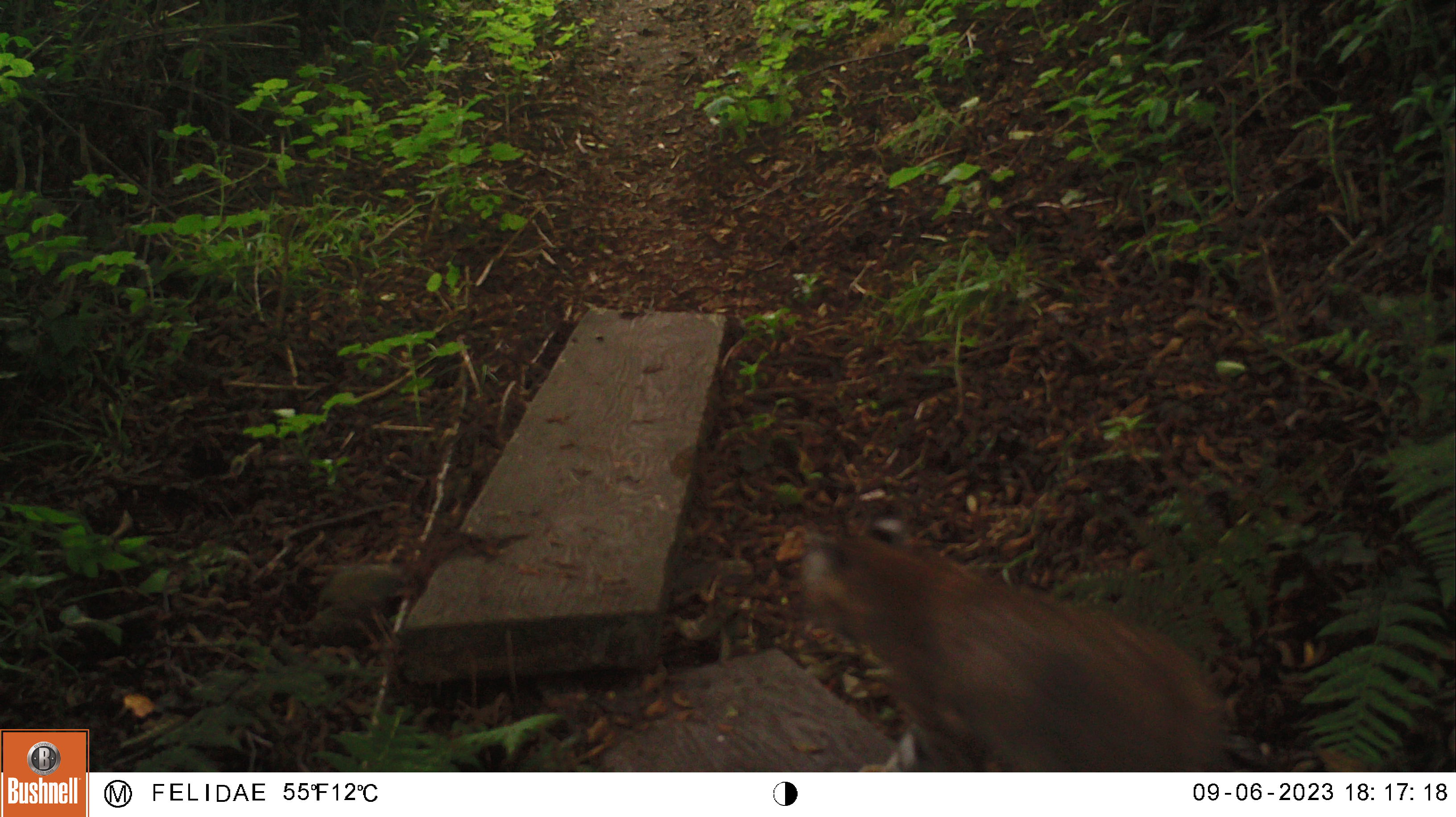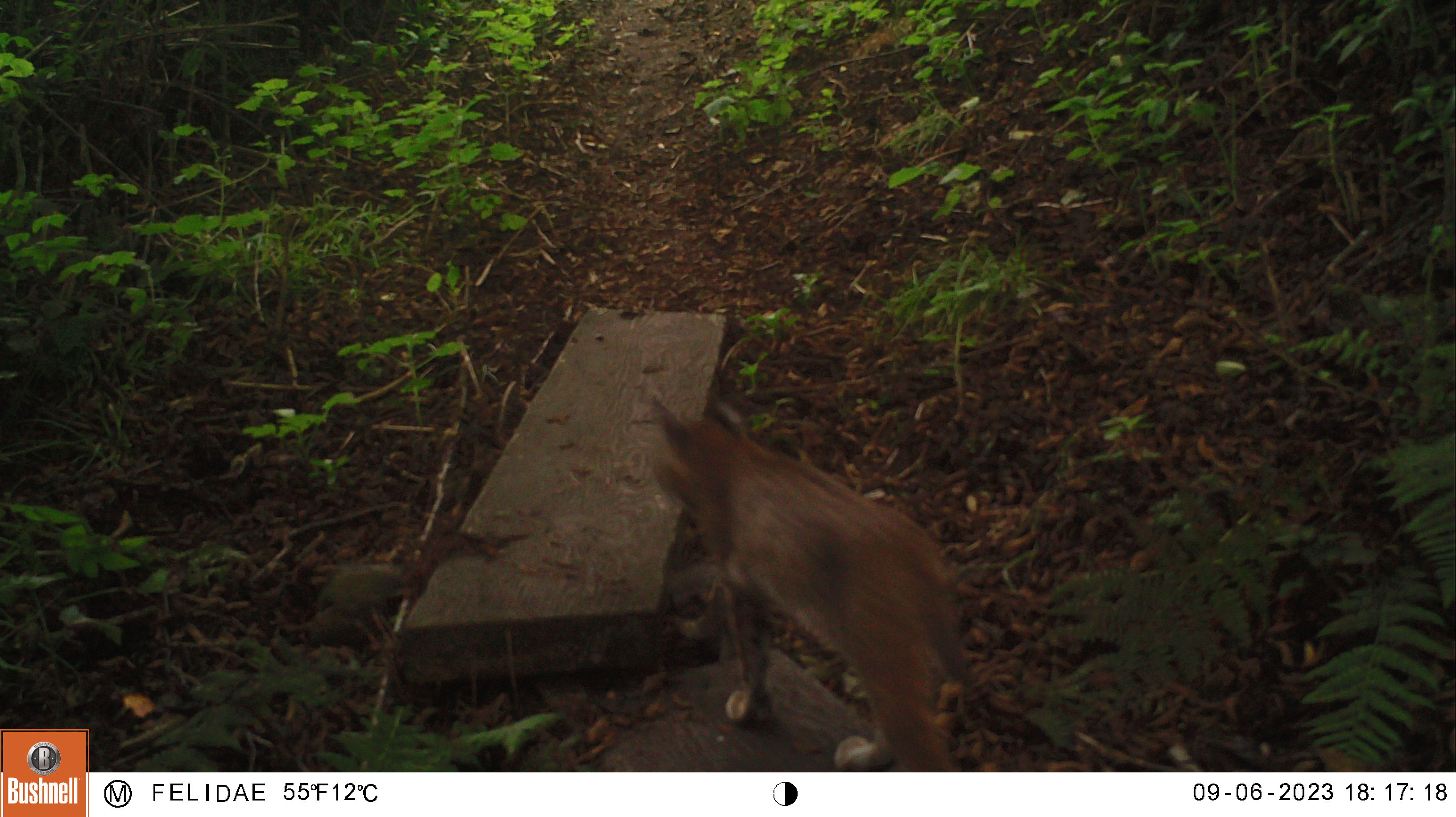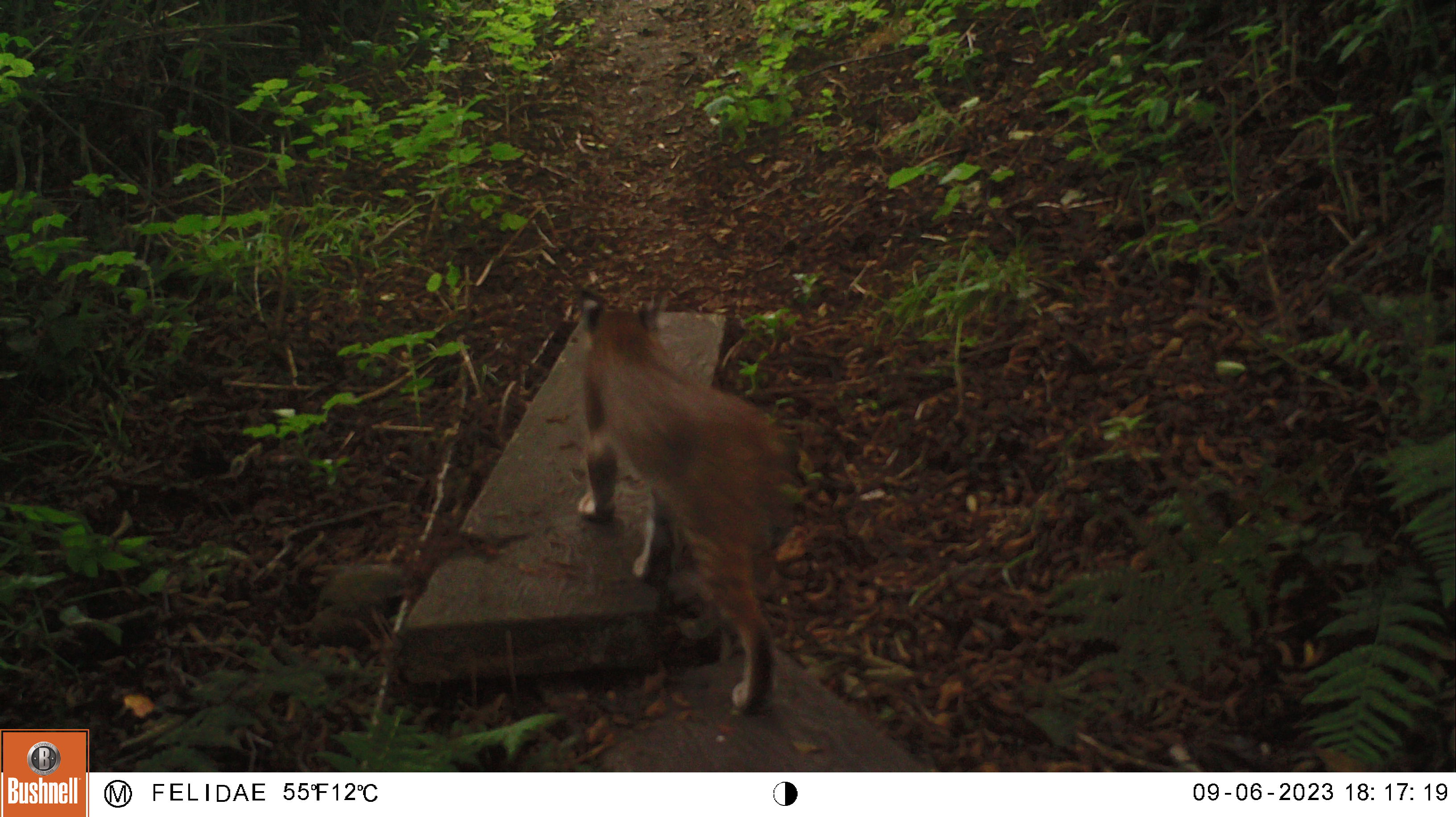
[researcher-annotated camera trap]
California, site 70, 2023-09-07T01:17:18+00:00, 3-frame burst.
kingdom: Animalia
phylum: Chordata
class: Mammalia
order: Carnivora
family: Felidae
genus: Lynx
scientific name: Lynx rufus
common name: bobcat